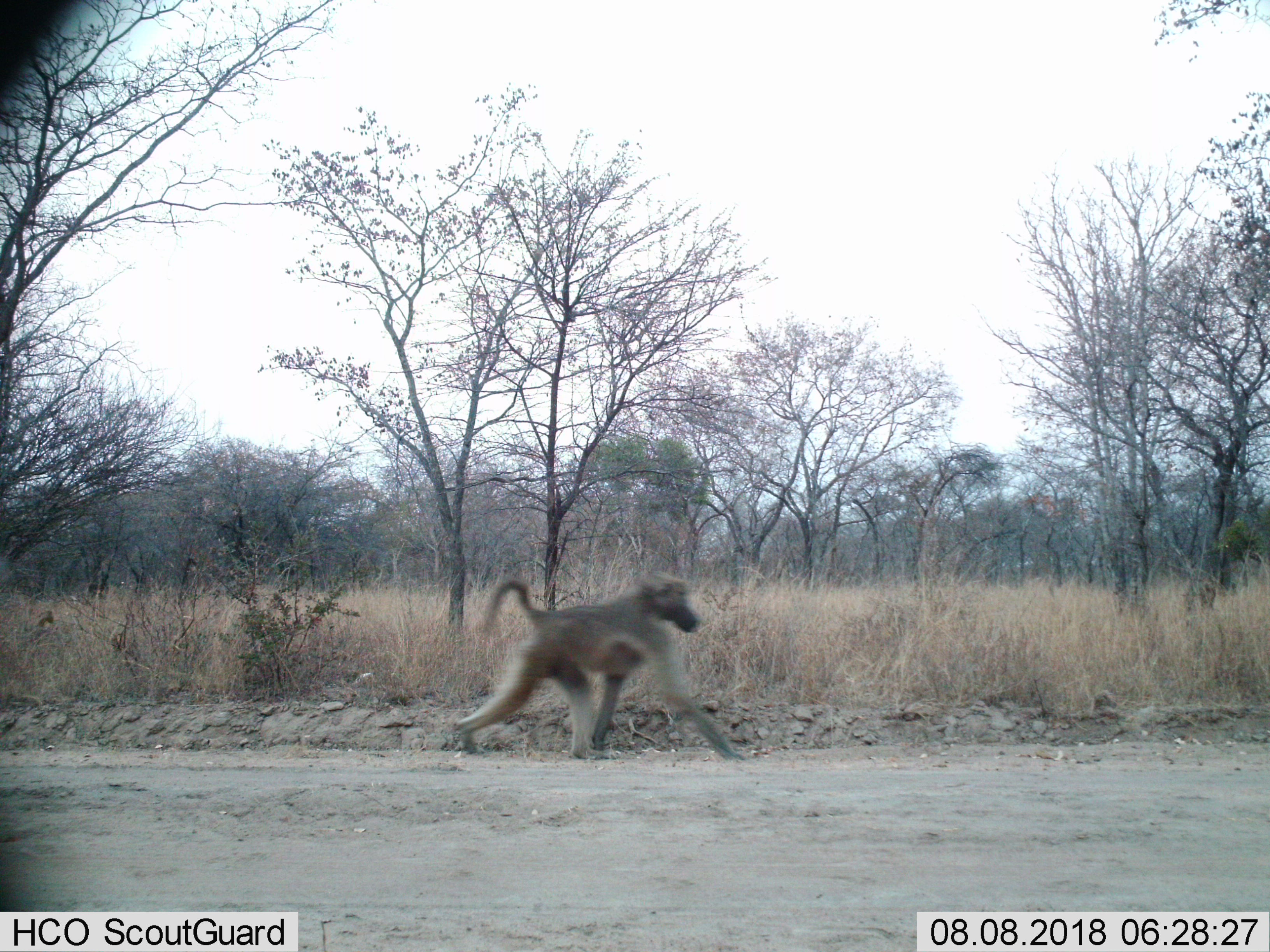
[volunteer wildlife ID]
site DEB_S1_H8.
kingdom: Animalia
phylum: Chordata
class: Mammalia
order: Primates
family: Cercopithecidae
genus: Papio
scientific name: Papio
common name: baboon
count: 1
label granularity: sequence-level